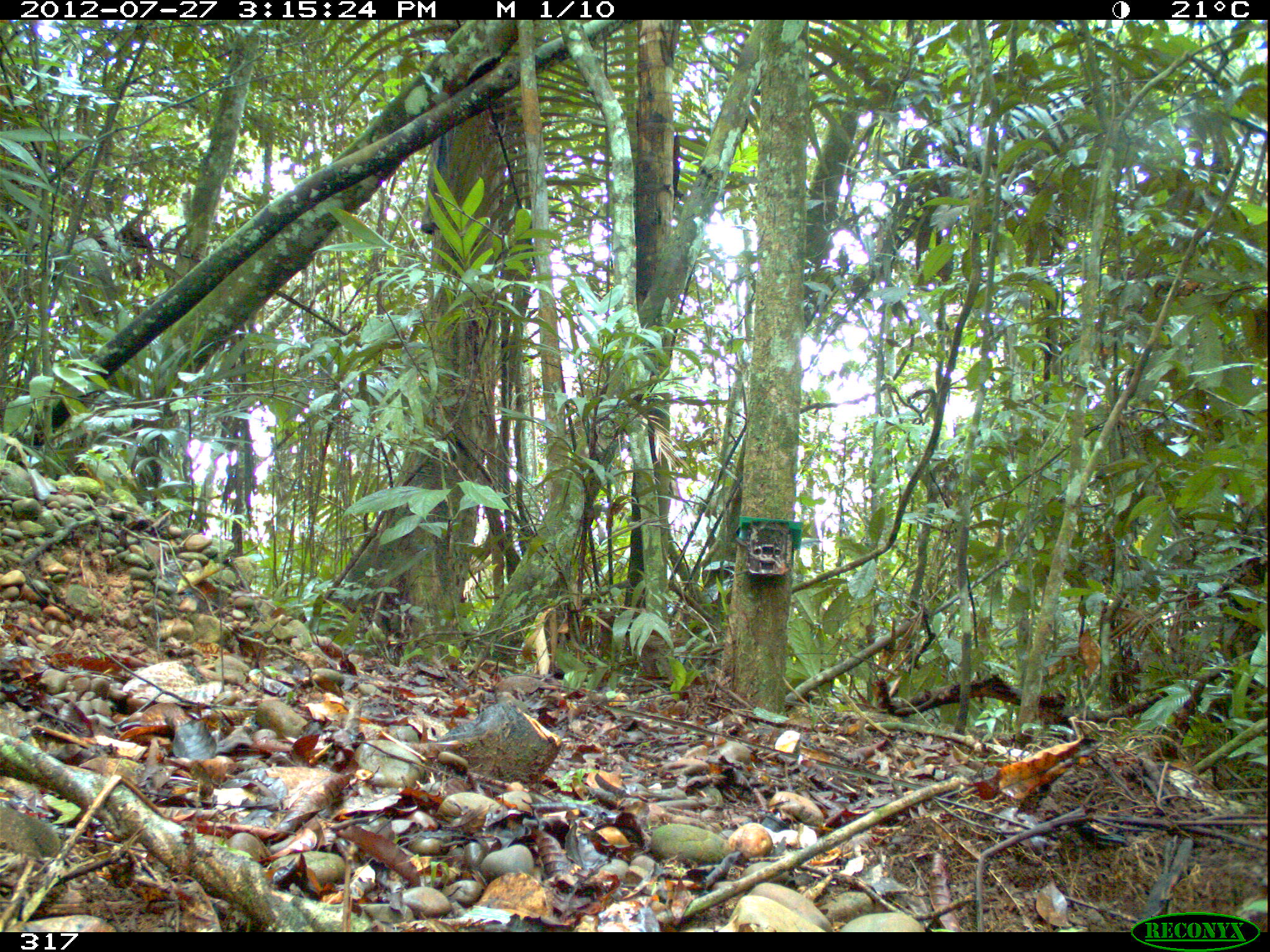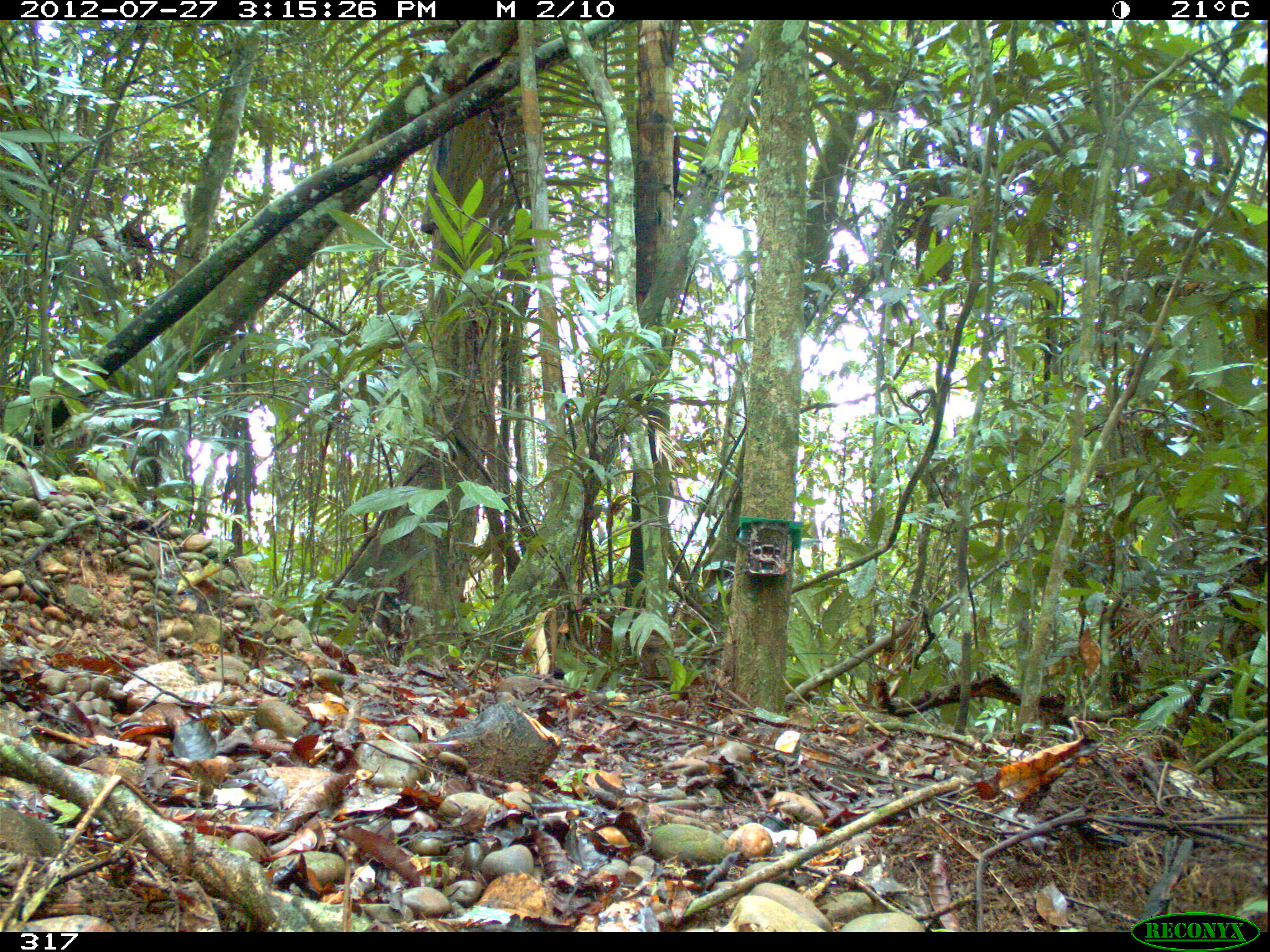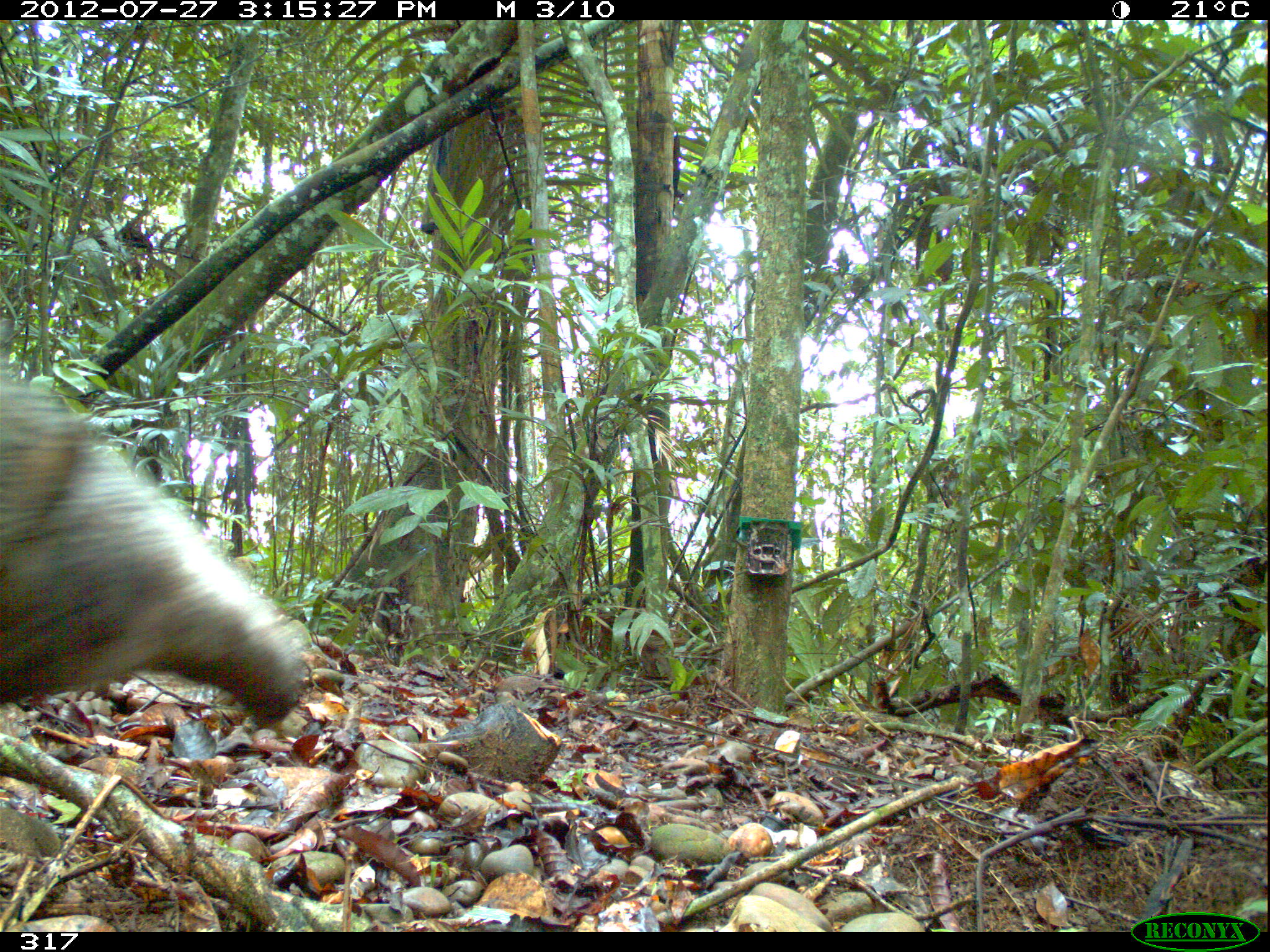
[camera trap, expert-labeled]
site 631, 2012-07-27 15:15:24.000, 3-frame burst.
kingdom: Animalia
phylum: Chordata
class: Mammalia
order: Pilosa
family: Myrmecophagidae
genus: Myrmecophaga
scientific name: Myrmecophaga tridactyla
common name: giant anteater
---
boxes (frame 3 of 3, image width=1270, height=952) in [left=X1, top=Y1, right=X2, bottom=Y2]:
myrmecophaga tridactyla: [left=0, top=370, right=312, bottom=730]